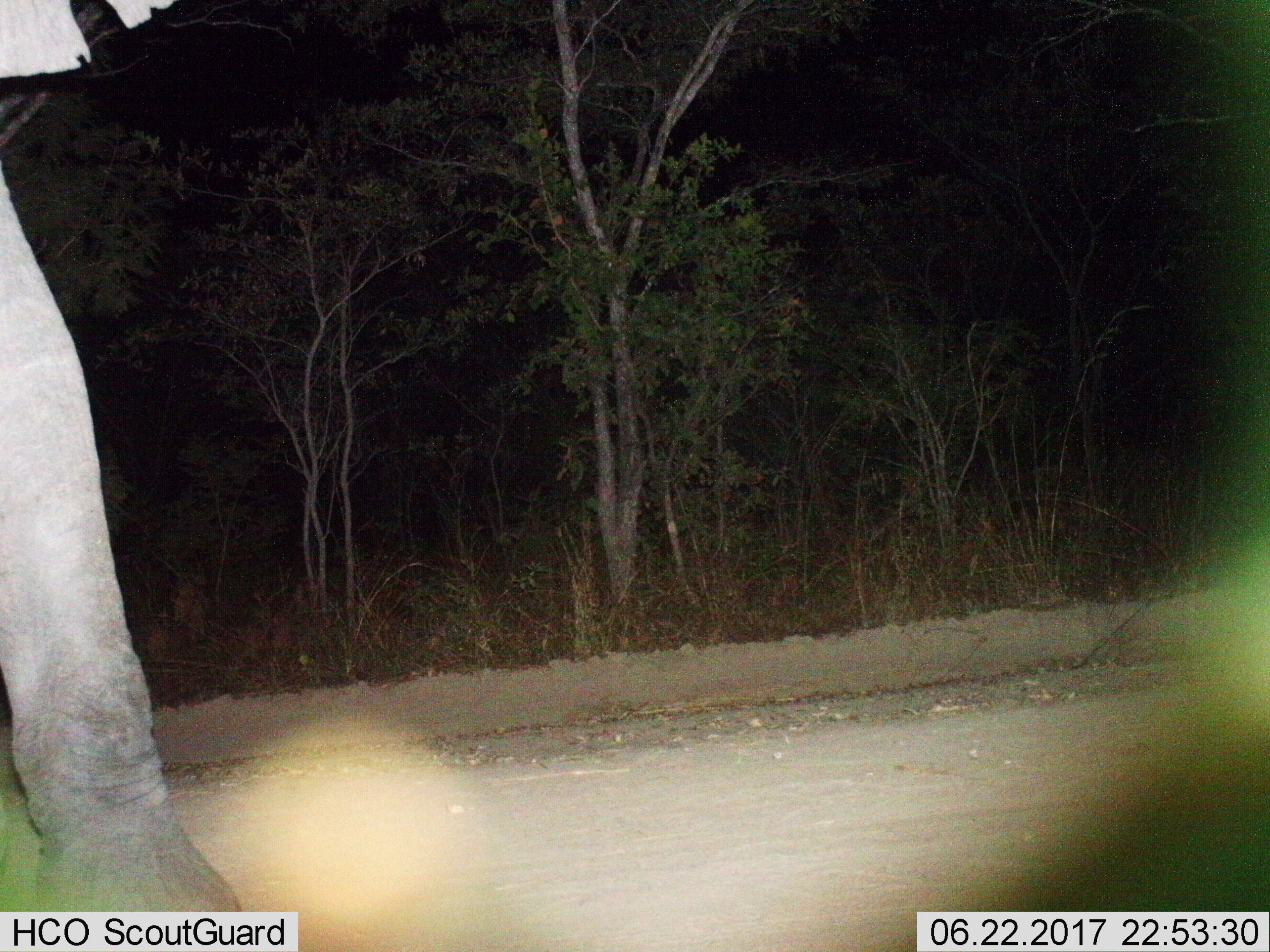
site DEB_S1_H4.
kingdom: Animalia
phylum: Chordata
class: Mammalia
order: Proboscidea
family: Elephantidae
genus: Loxodonta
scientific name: Loxodonta africana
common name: african bush elephant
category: elephant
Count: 1.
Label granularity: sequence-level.